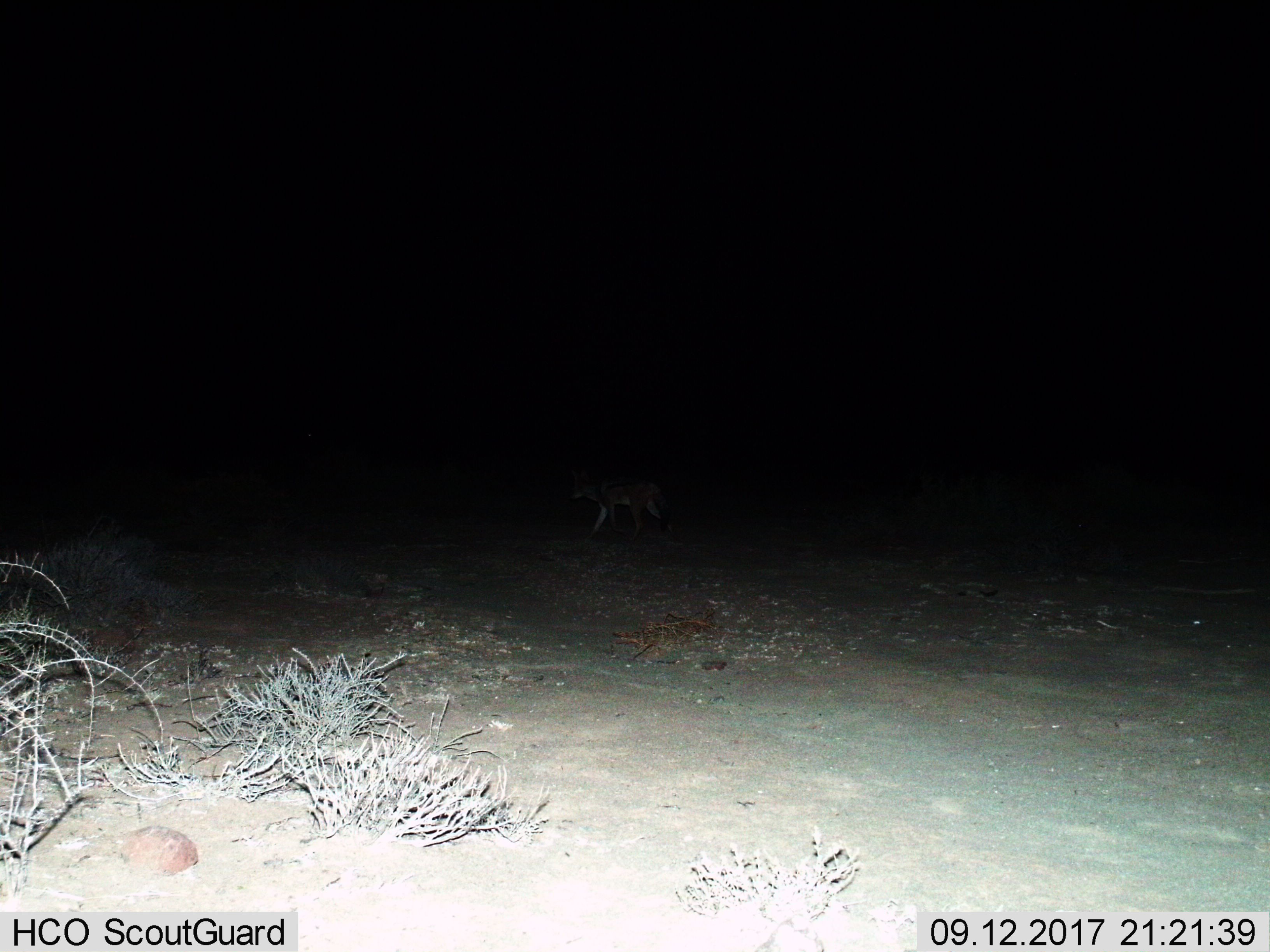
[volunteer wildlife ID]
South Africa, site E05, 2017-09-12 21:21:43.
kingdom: Animalia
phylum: Chordata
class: Mammalia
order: Carnivora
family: Canidae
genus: Lupulella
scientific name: Lupulella mesomelas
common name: black-backed jackal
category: jackalblackbacked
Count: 1.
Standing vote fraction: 0%.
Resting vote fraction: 0%.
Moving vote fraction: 100%.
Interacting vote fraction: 0%.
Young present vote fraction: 0%.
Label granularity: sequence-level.